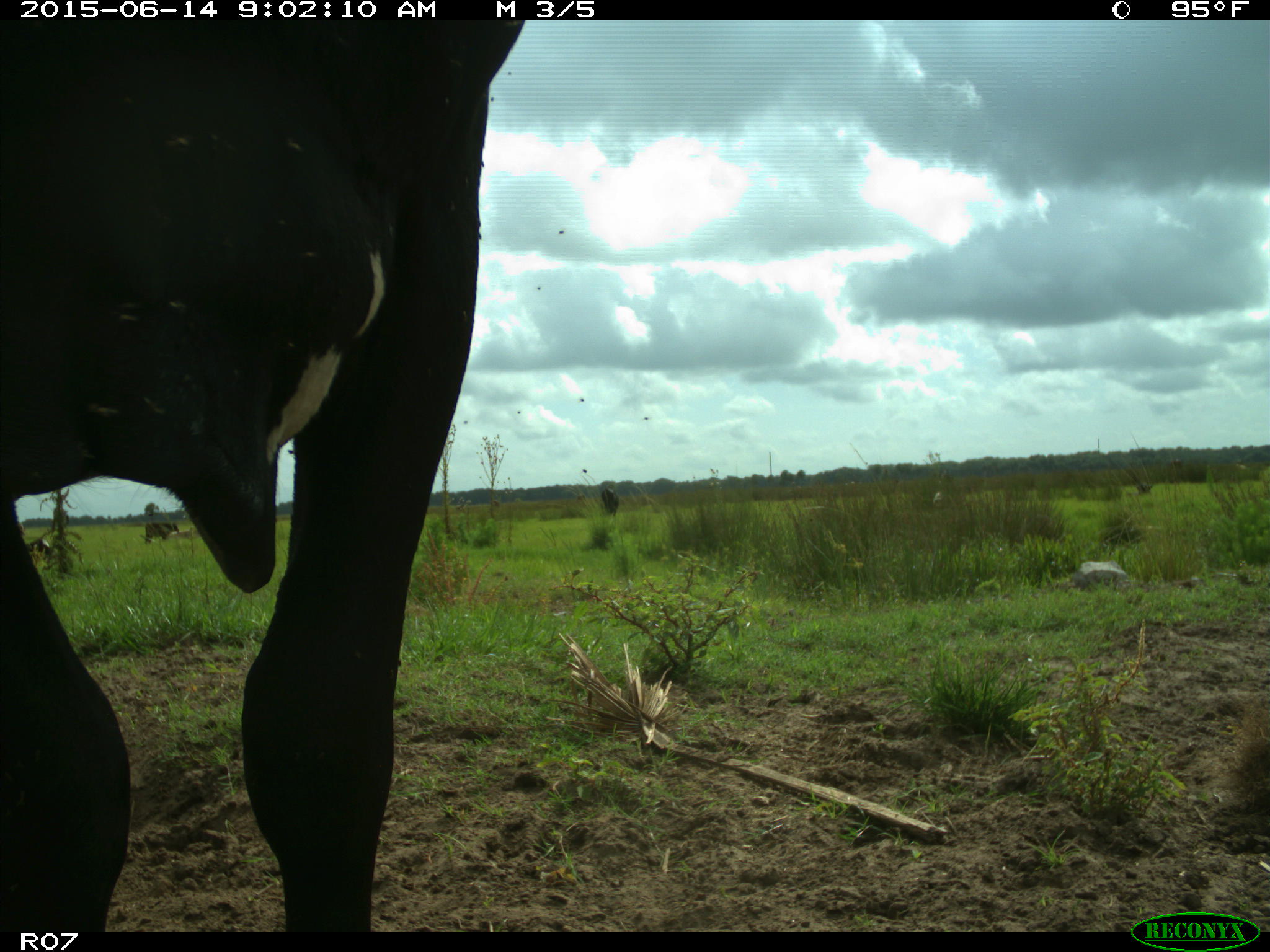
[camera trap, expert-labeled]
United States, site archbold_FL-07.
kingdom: Animalia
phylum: Chordata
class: Mammalia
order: Artiodactyla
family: Bovidae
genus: Bos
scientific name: Bos taurus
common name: domestic cow